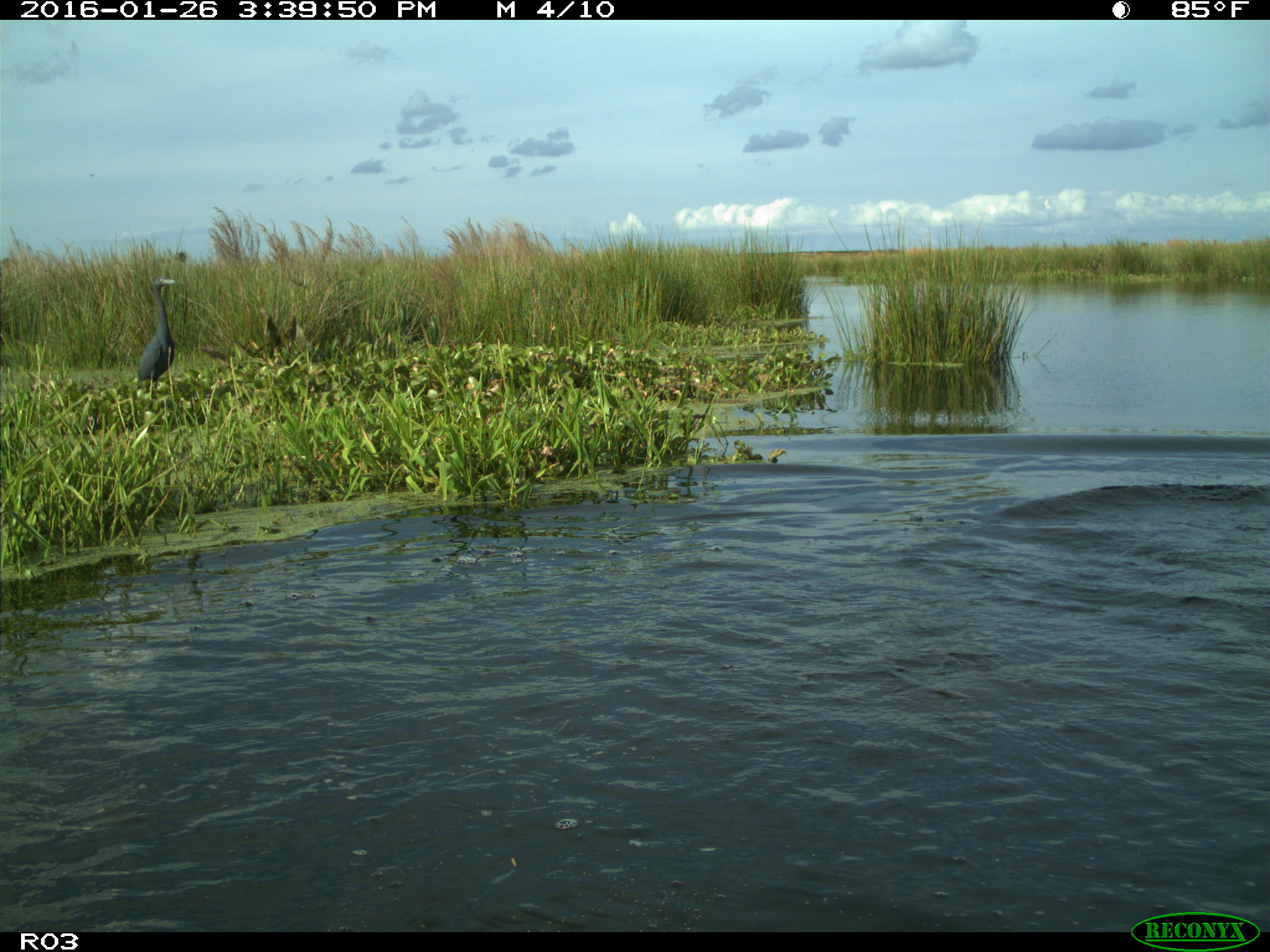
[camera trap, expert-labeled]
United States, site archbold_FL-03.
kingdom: Animalia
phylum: Chordata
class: Aves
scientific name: Aves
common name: birds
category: unidentified bird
Unidentified bird (birds) (Aves).